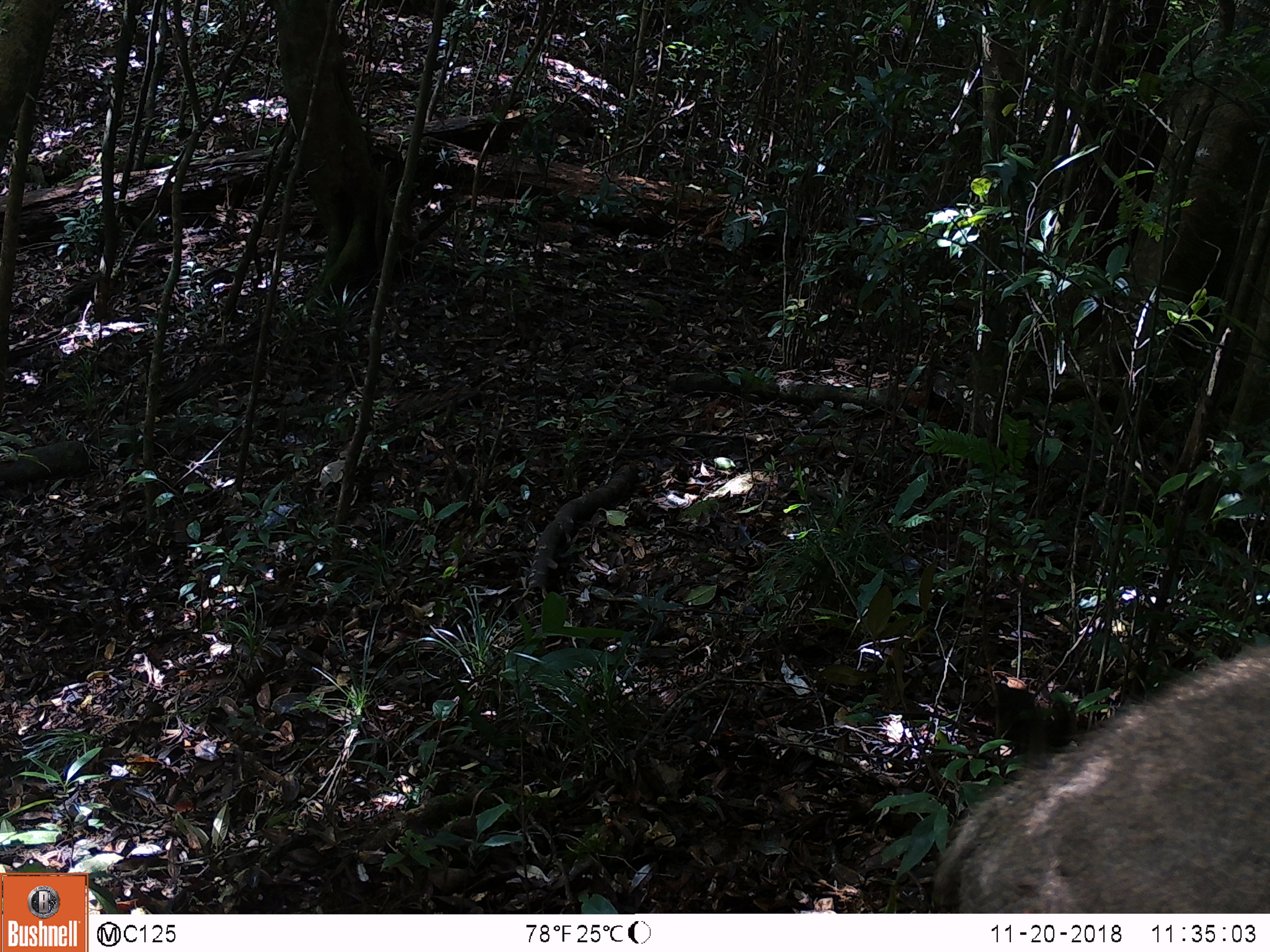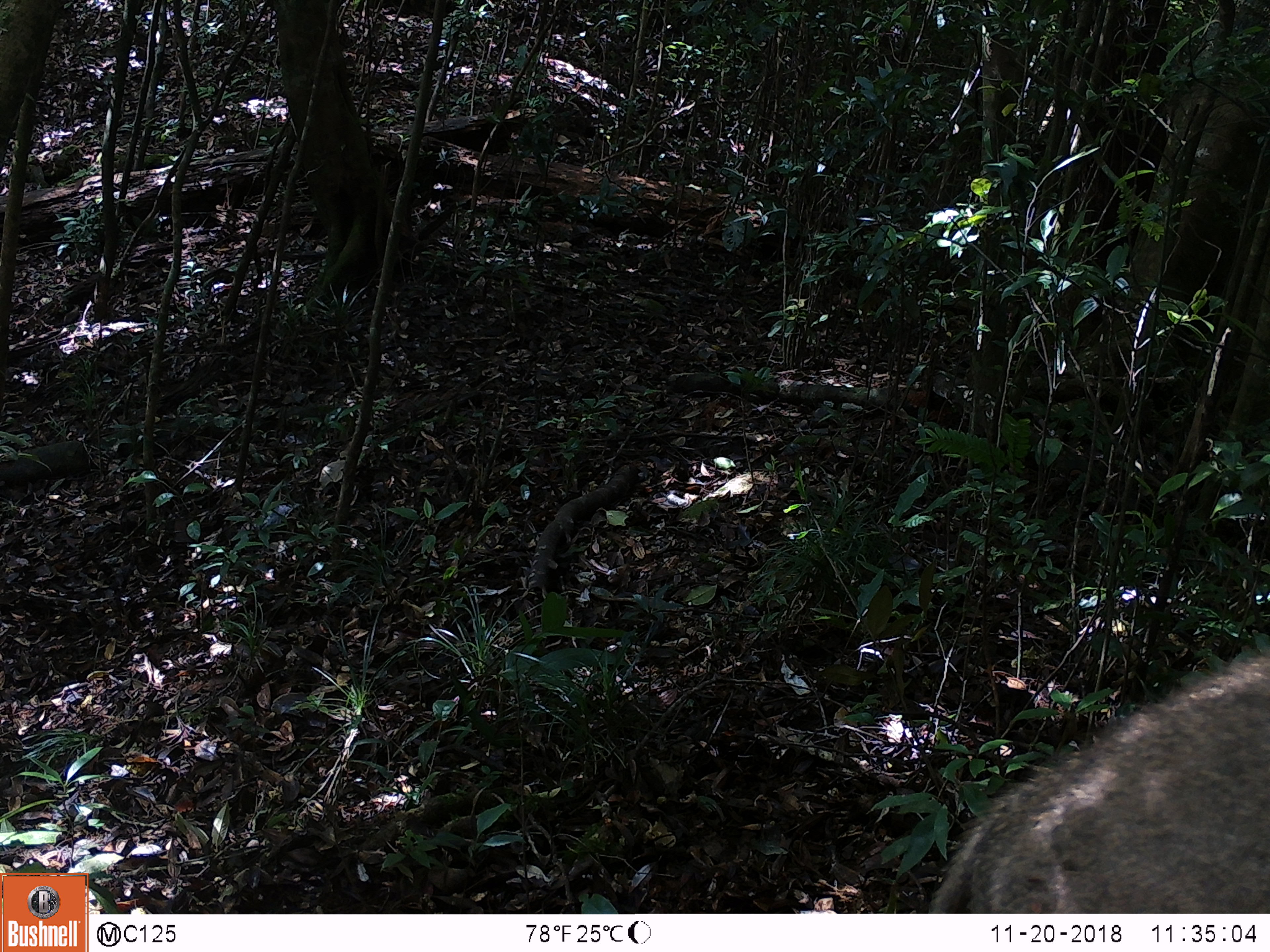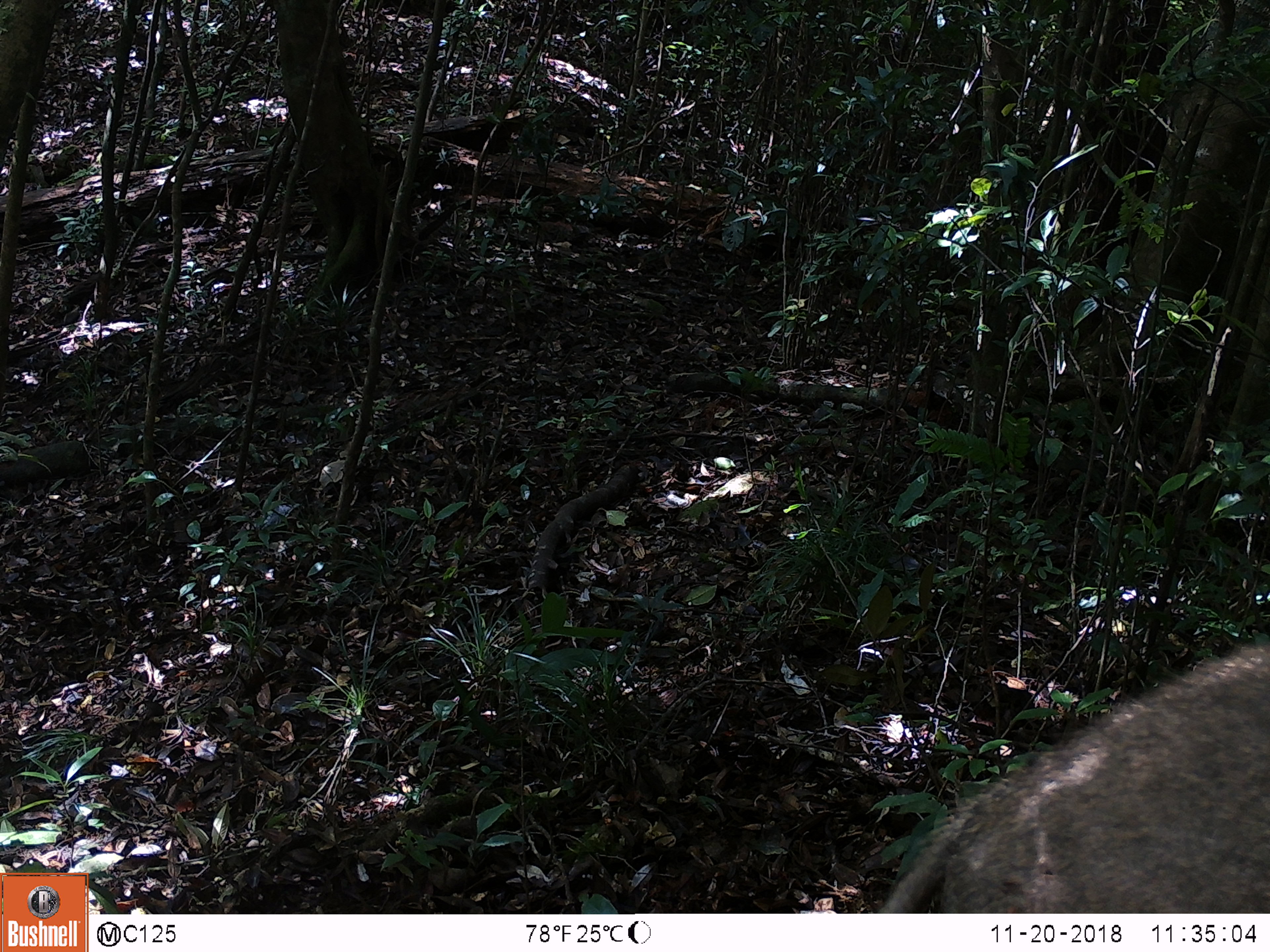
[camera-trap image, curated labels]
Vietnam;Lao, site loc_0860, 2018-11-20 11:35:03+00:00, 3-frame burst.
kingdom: Animalia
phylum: Chordata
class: Mammalia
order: Artiodactyla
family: Suidae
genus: Sus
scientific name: Sus scrofa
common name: eurasian wild pig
Eurasian wild pig (Sus scrofa). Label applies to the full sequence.